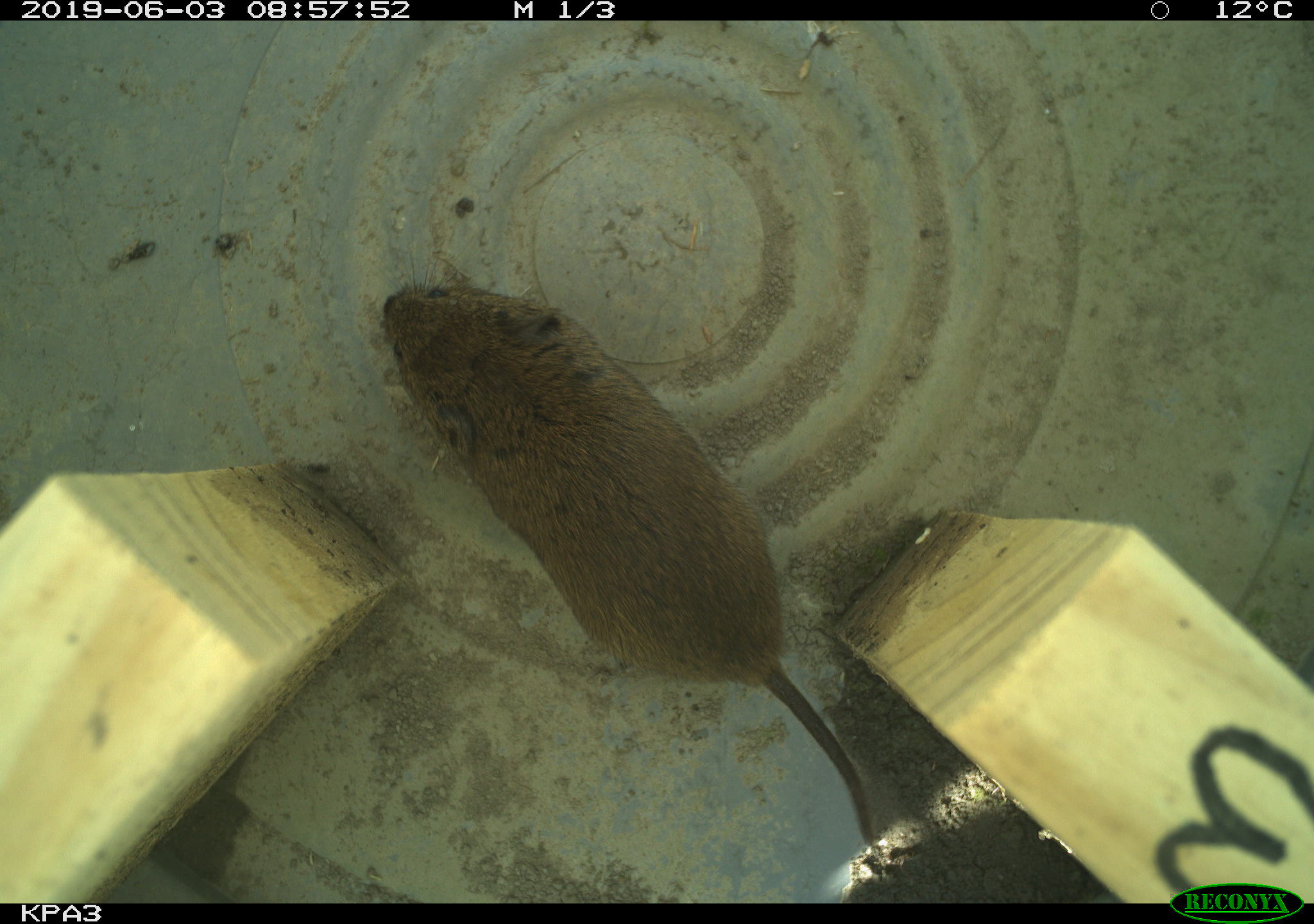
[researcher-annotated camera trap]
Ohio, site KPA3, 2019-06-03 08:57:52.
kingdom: Animalia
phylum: Chordata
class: Mammalia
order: Rodentia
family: Cricetidae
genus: Microtus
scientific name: Microtus pennsylvanicus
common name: meadow vole